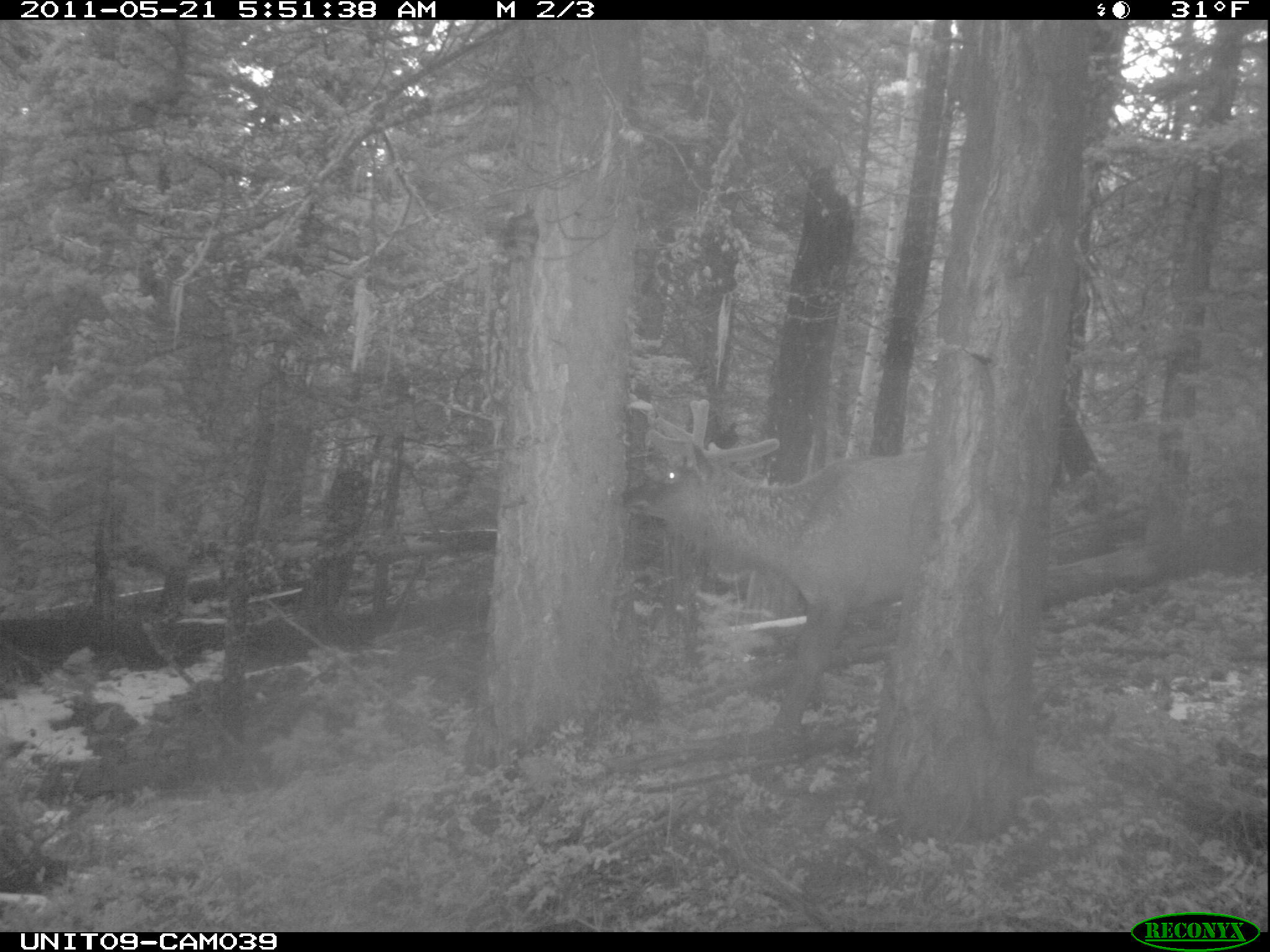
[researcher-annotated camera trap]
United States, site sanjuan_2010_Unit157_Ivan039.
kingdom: Animalia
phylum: Chordata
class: Mammalia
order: Artiodactyla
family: Cervidae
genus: Cervus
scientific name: Cervus elaphus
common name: red deer